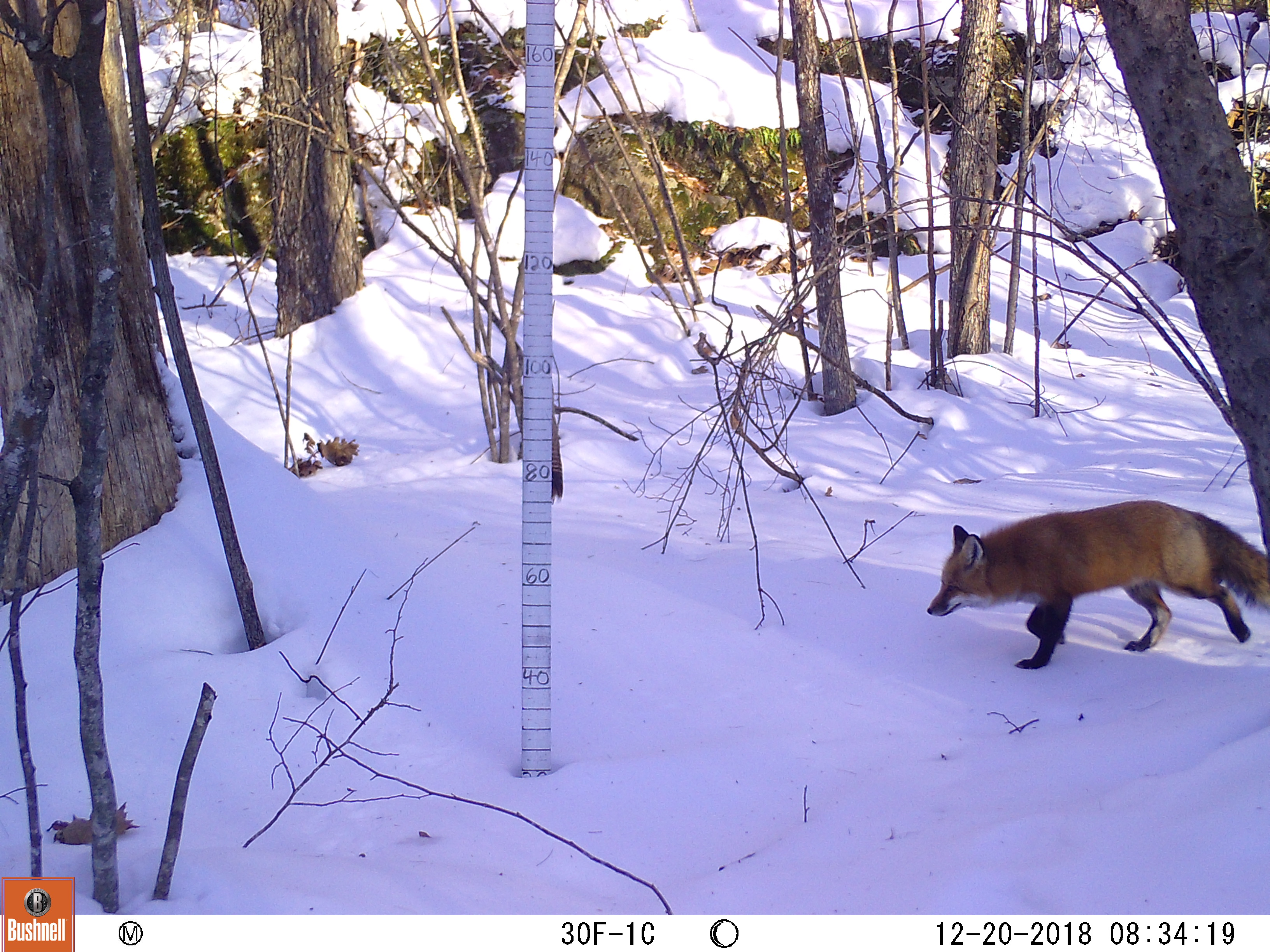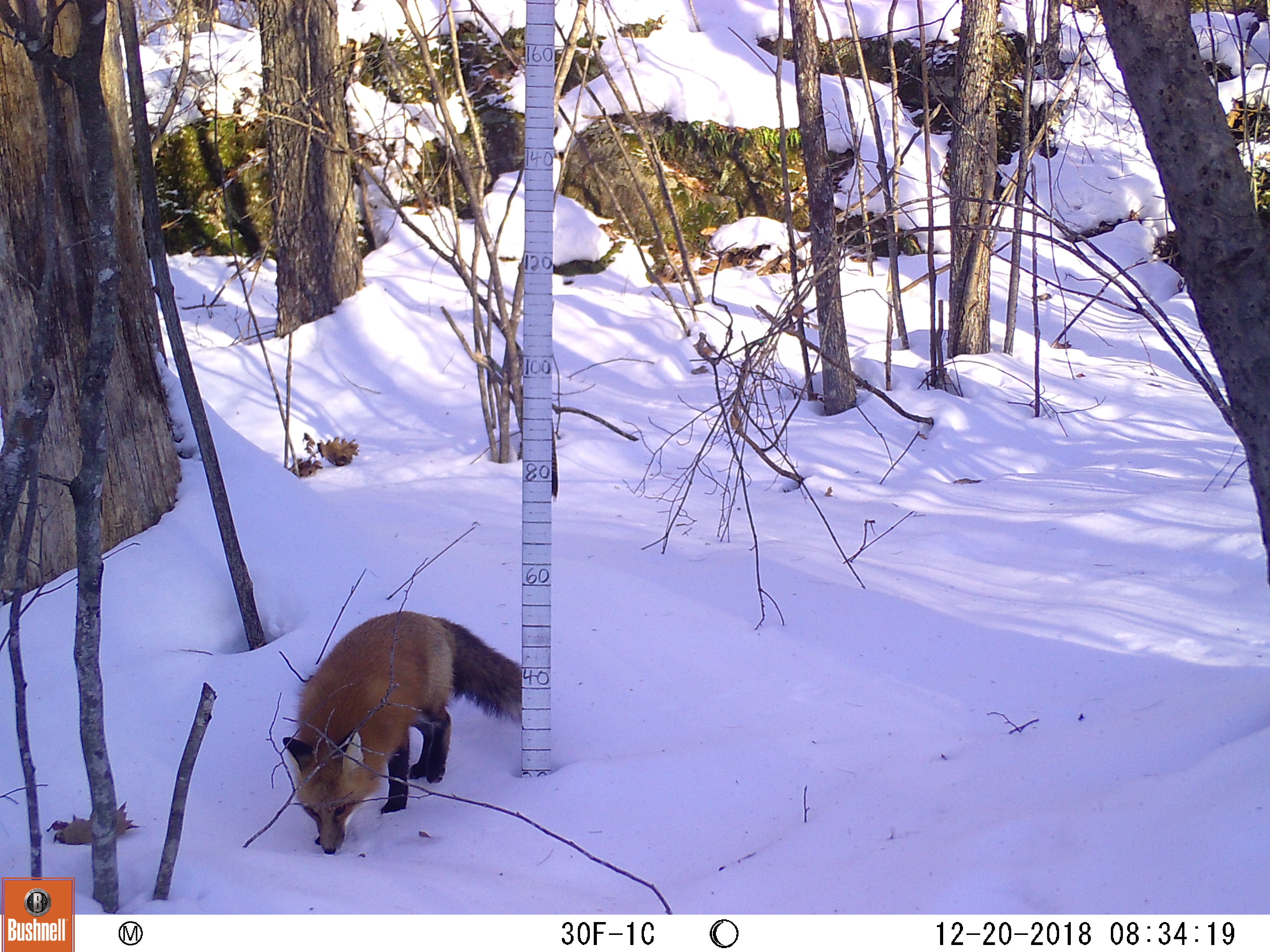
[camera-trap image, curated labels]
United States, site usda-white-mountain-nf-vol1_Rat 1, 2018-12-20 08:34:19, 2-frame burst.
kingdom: Animalia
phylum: Chordata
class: Mammalia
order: Carnivora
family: Canidae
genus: Vulpes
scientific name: Vulpes vulpes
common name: red fox